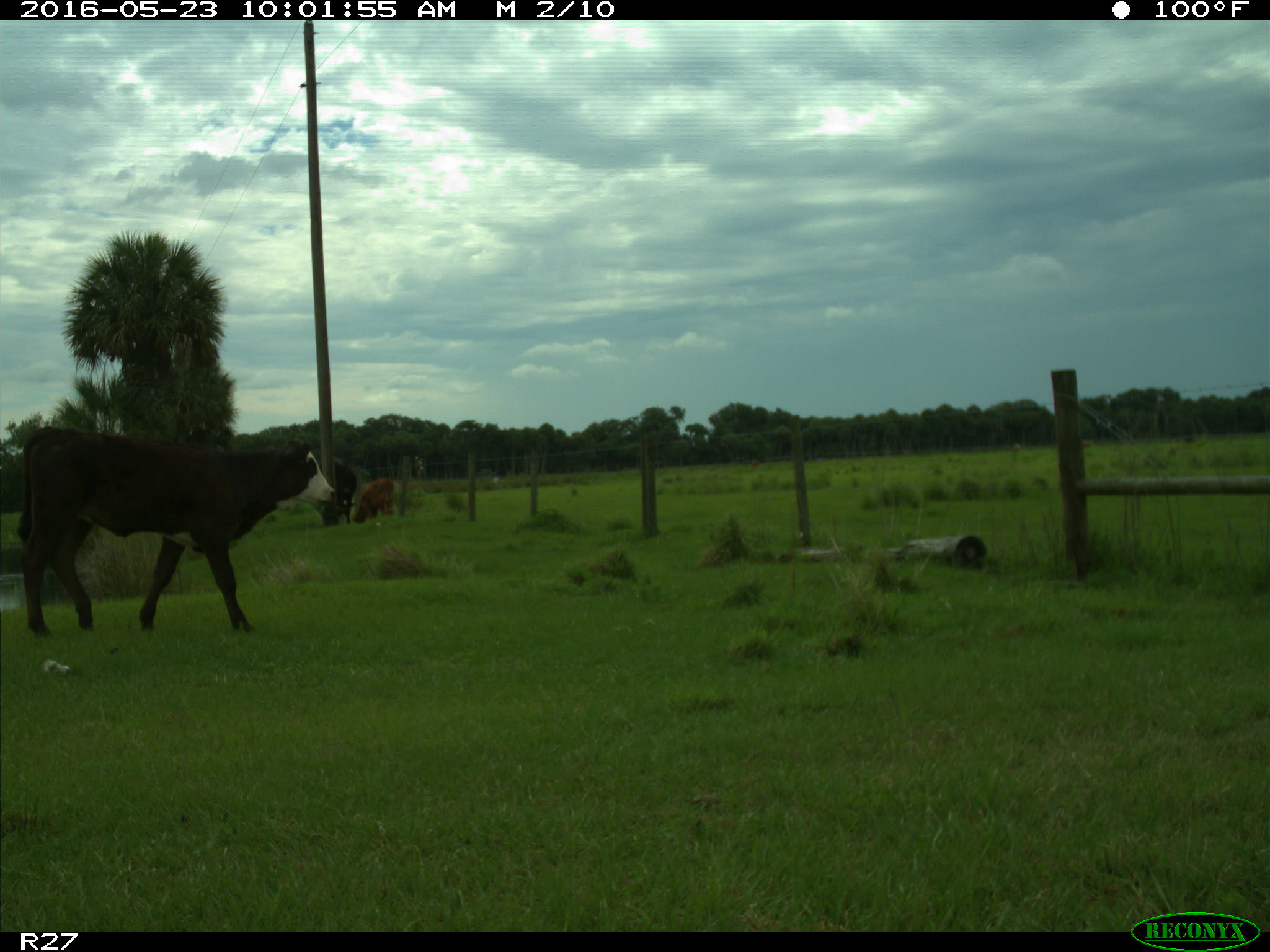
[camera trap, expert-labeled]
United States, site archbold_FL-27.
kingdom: Animalia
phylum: Chordata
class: Mammalia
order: Artiodactyla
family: Bovidae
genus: Bos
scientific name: Bos taurus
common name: domestic cow